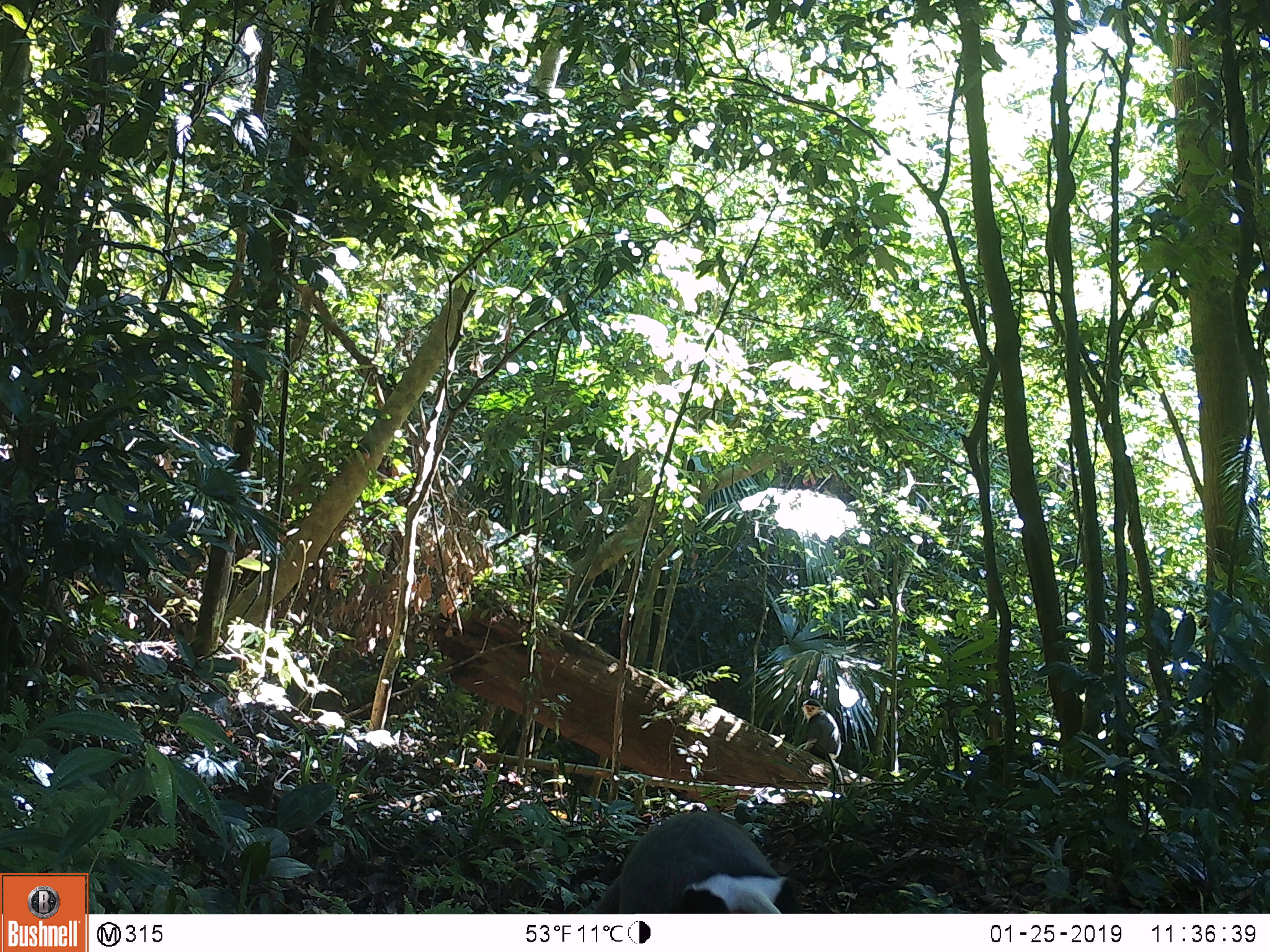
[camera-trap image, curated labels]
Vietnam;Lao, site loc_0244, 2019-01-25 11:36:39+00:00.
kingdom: Animalia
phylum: Chordata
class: Mammalia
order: Primates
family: Cercopithecidae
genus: Pygathrix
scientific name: Pygathrix nemaeus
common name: red-shanked douc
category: red shanked douc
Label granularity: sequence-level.